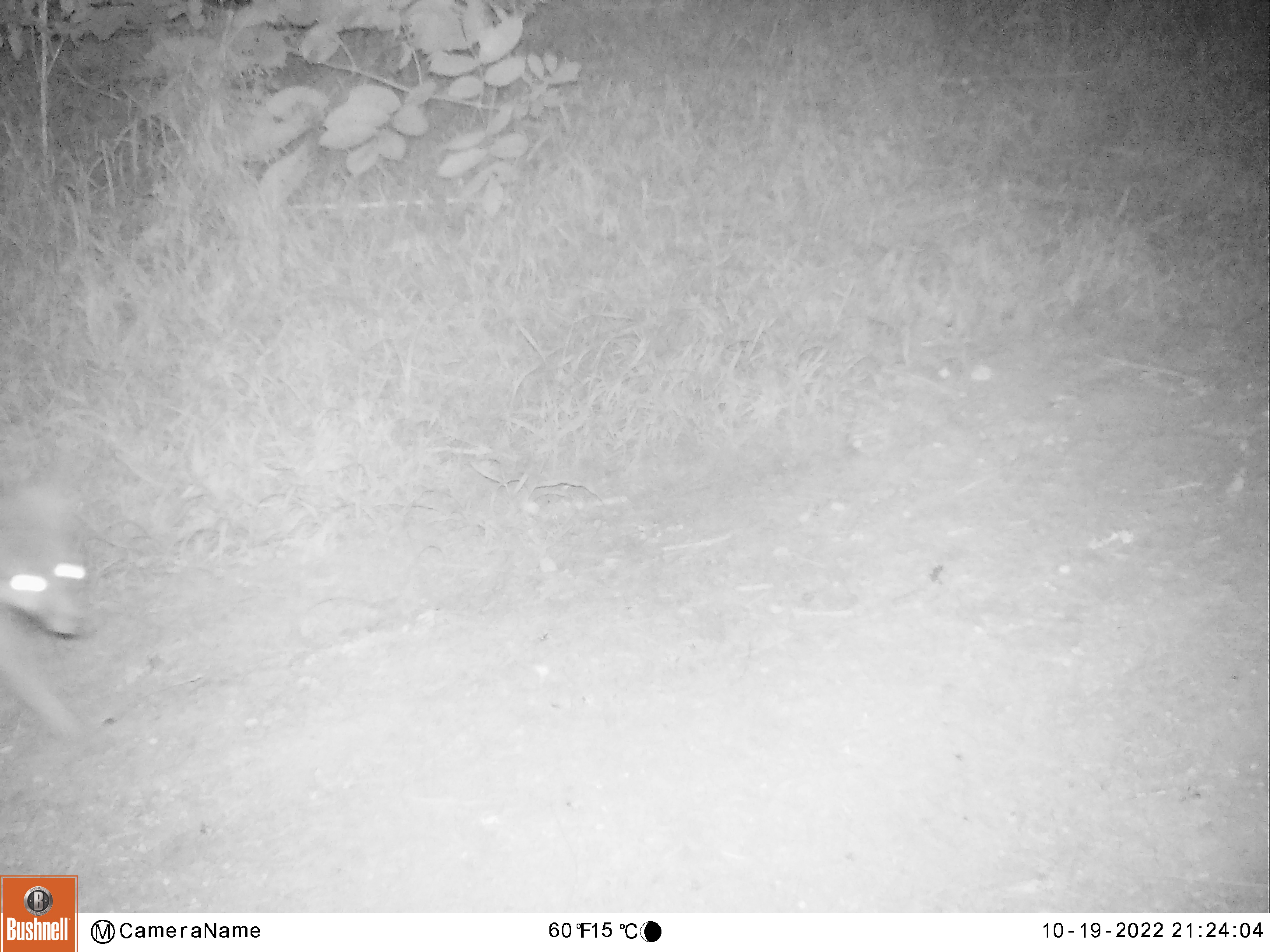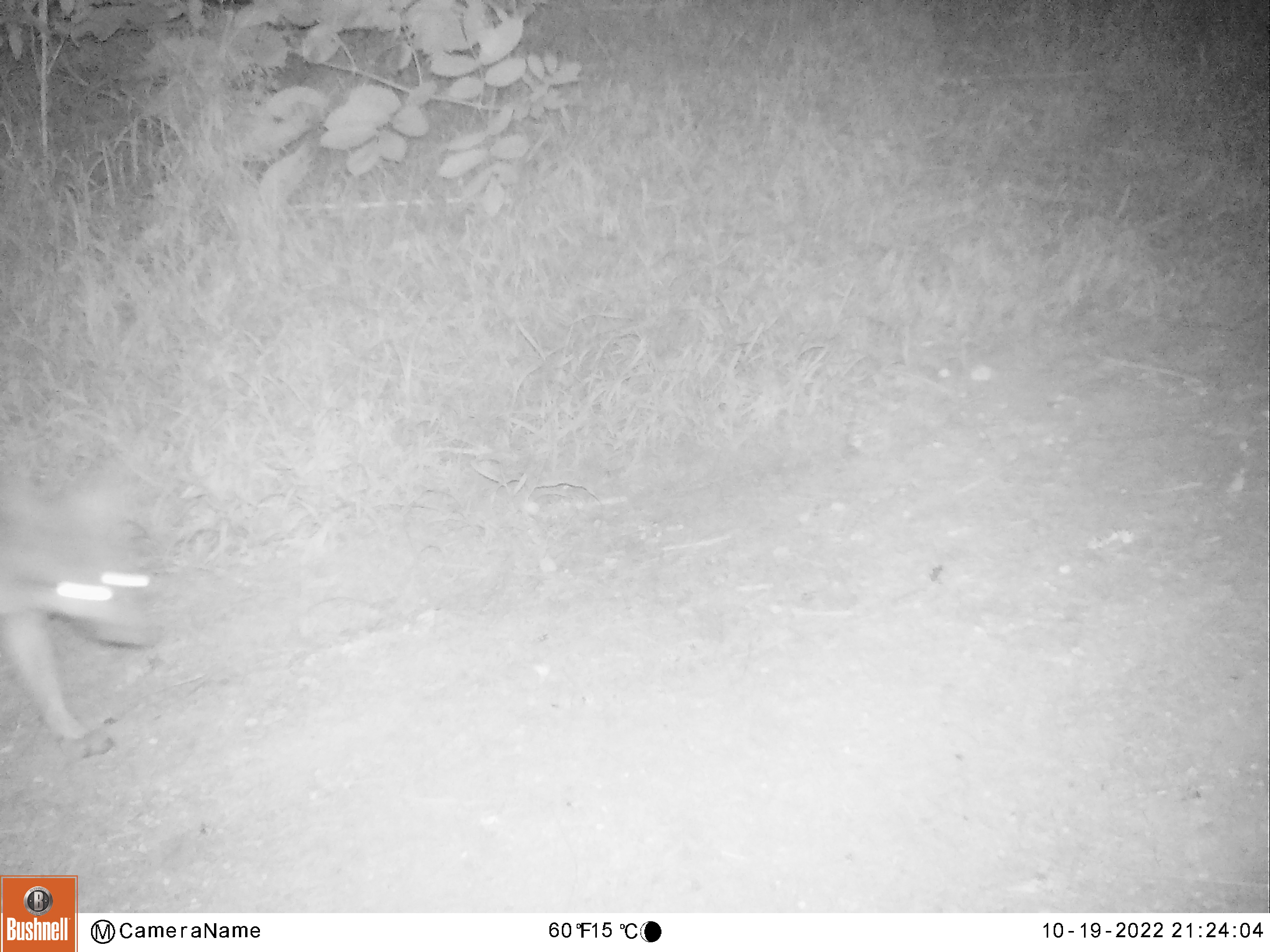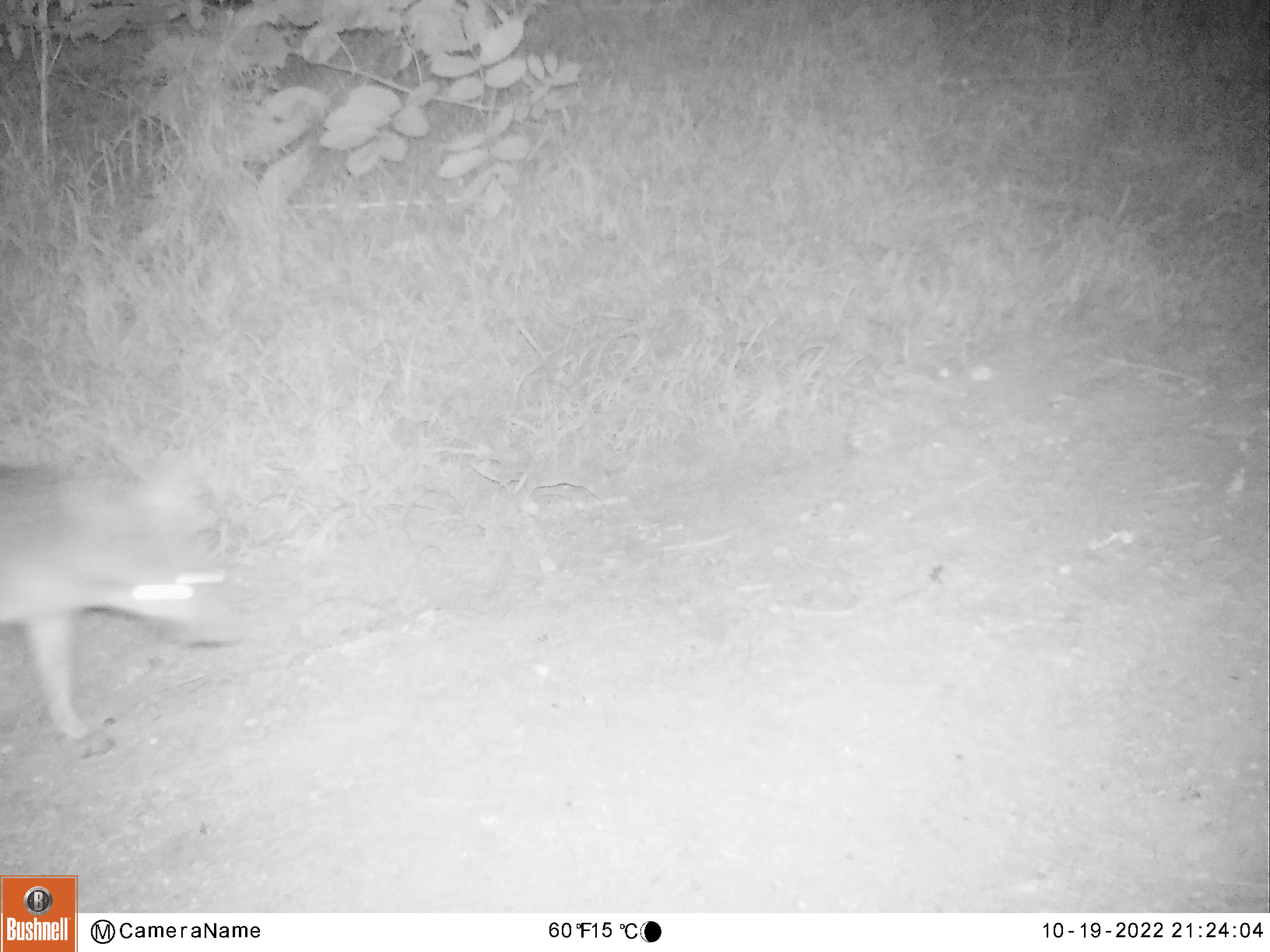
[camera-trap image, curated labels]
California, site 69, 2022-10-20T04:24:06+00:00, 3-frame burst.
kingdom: Animalia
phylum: Chordata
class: Mammalia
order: Carnivora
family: Canidae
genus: Urocyon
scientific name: Urocyon cinereoargenteus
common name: gray fox